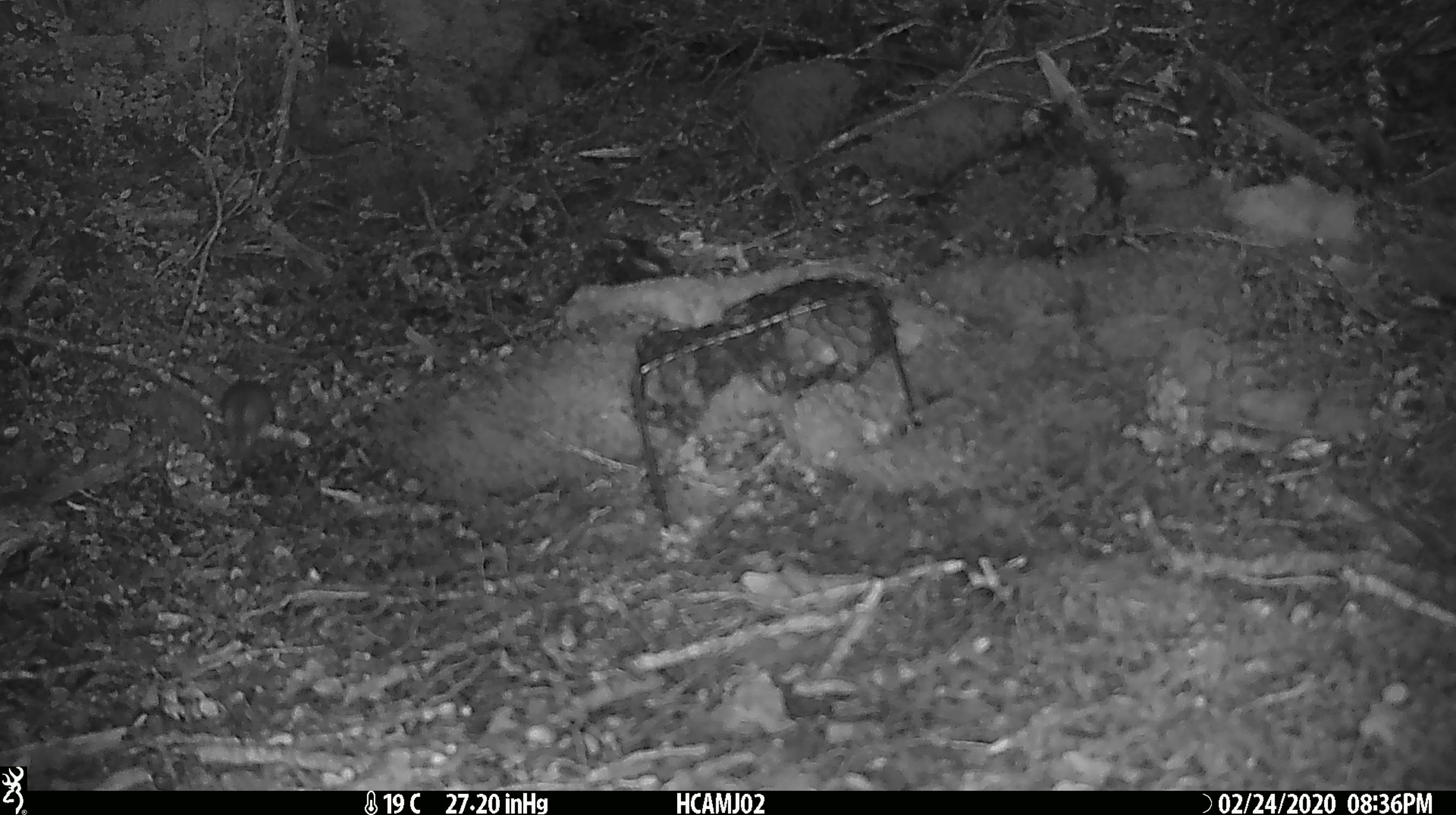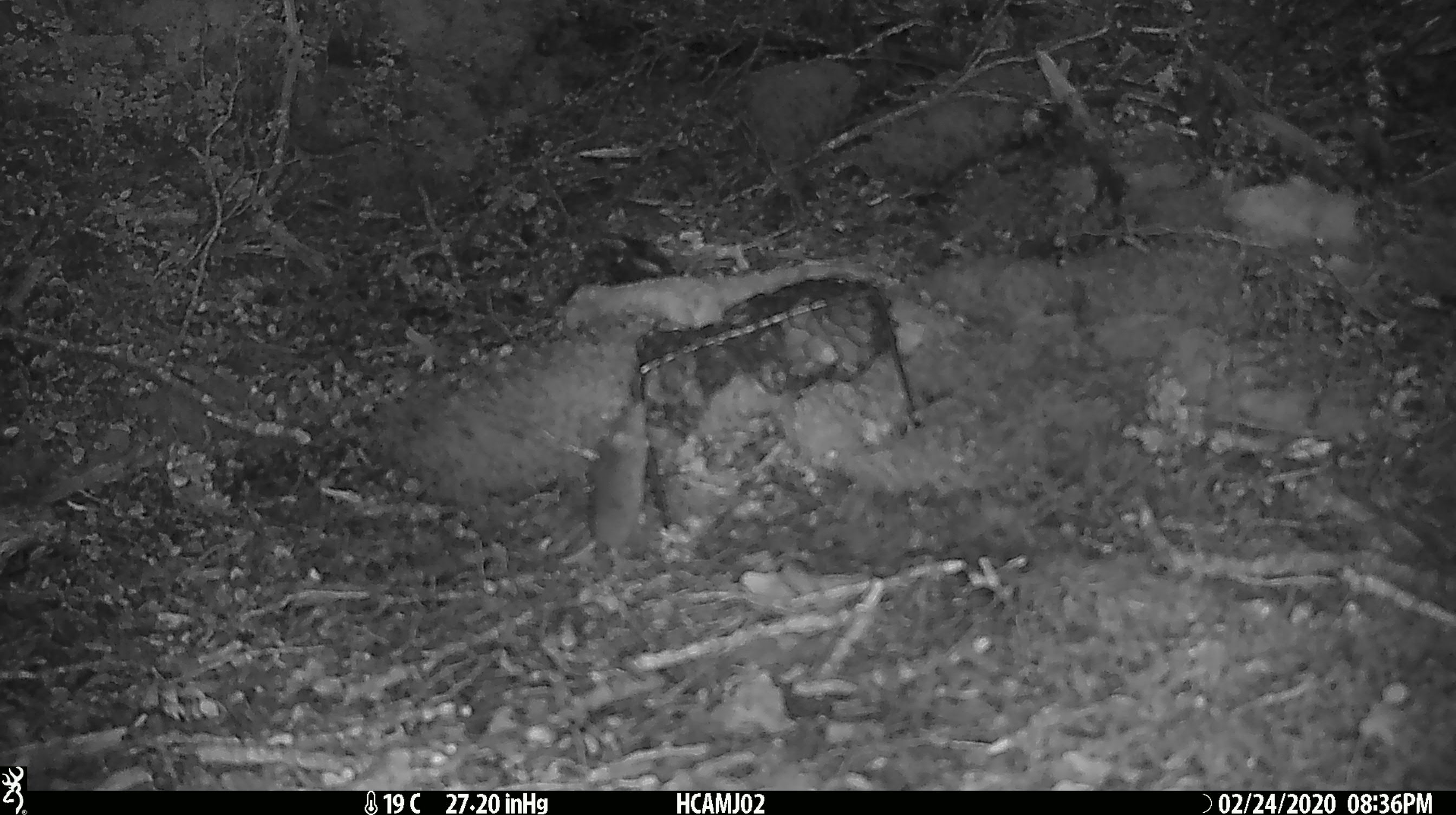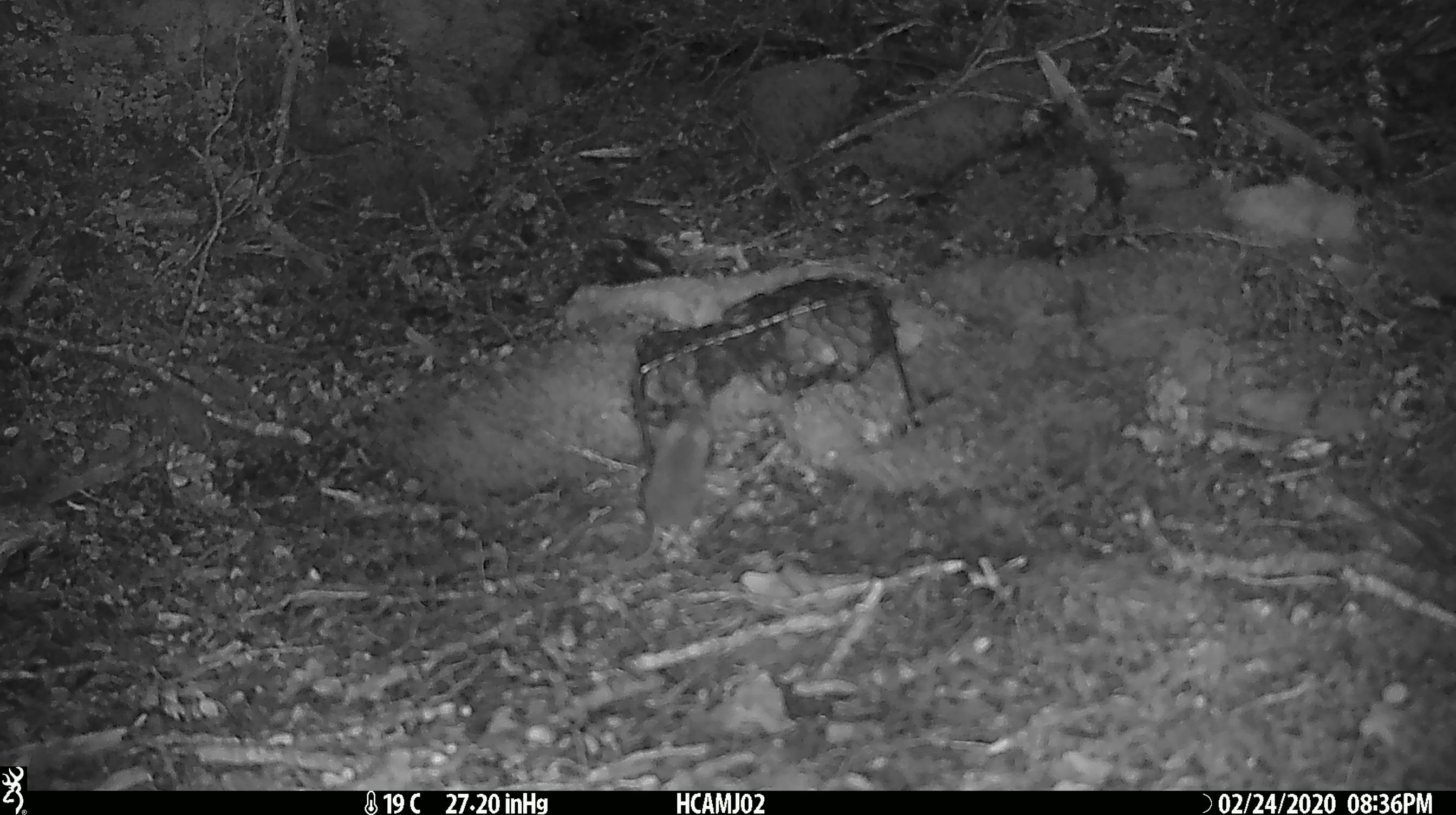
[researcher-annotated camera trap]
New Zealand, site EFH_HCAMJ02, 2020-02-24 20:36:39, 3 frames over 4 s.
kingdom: Animalia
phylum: Chordata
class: Mammalia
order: Rodentia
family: Muridae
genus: Mus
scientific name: Mus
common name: mouse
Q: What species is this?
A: Mouse (Mus).